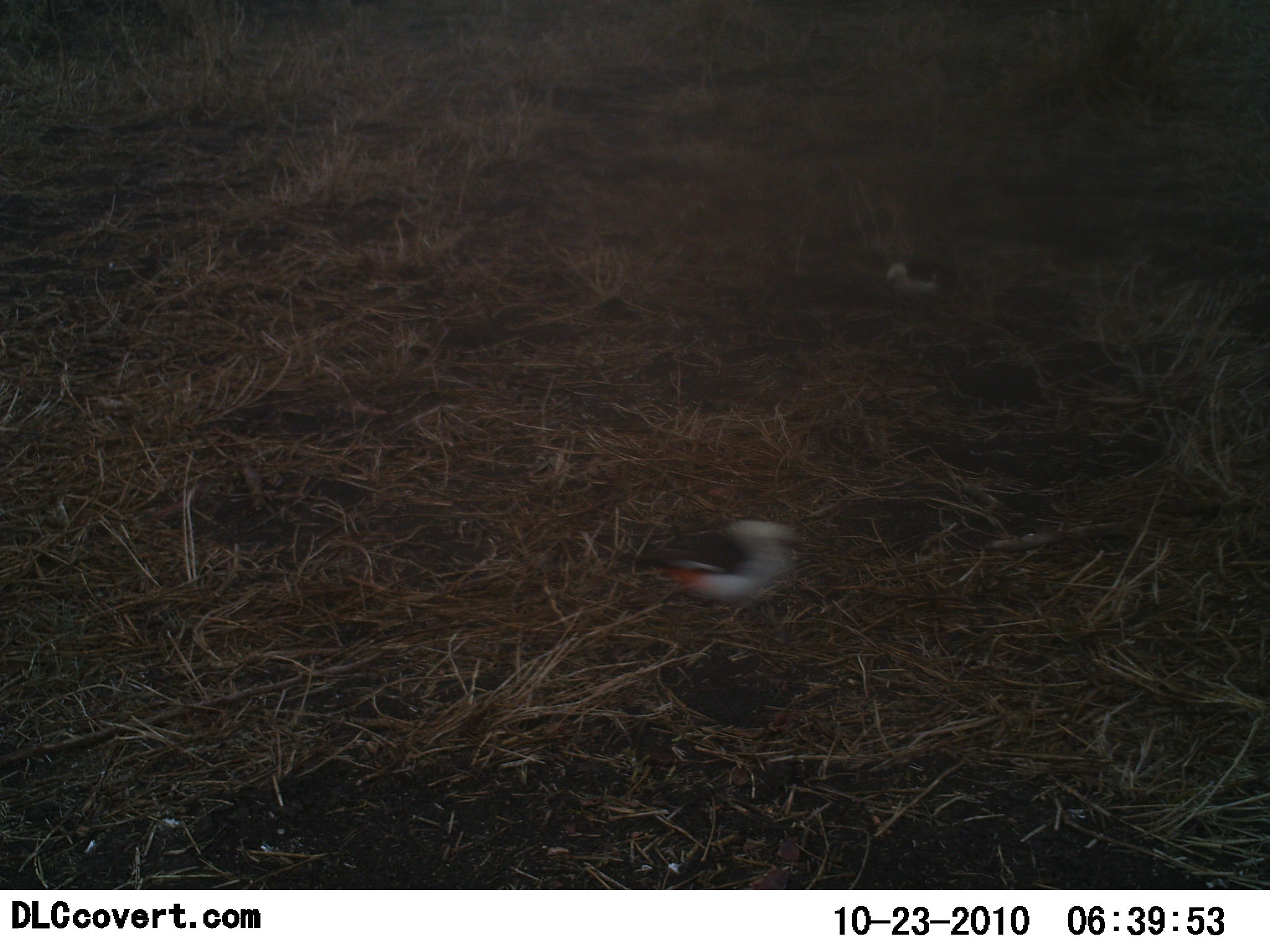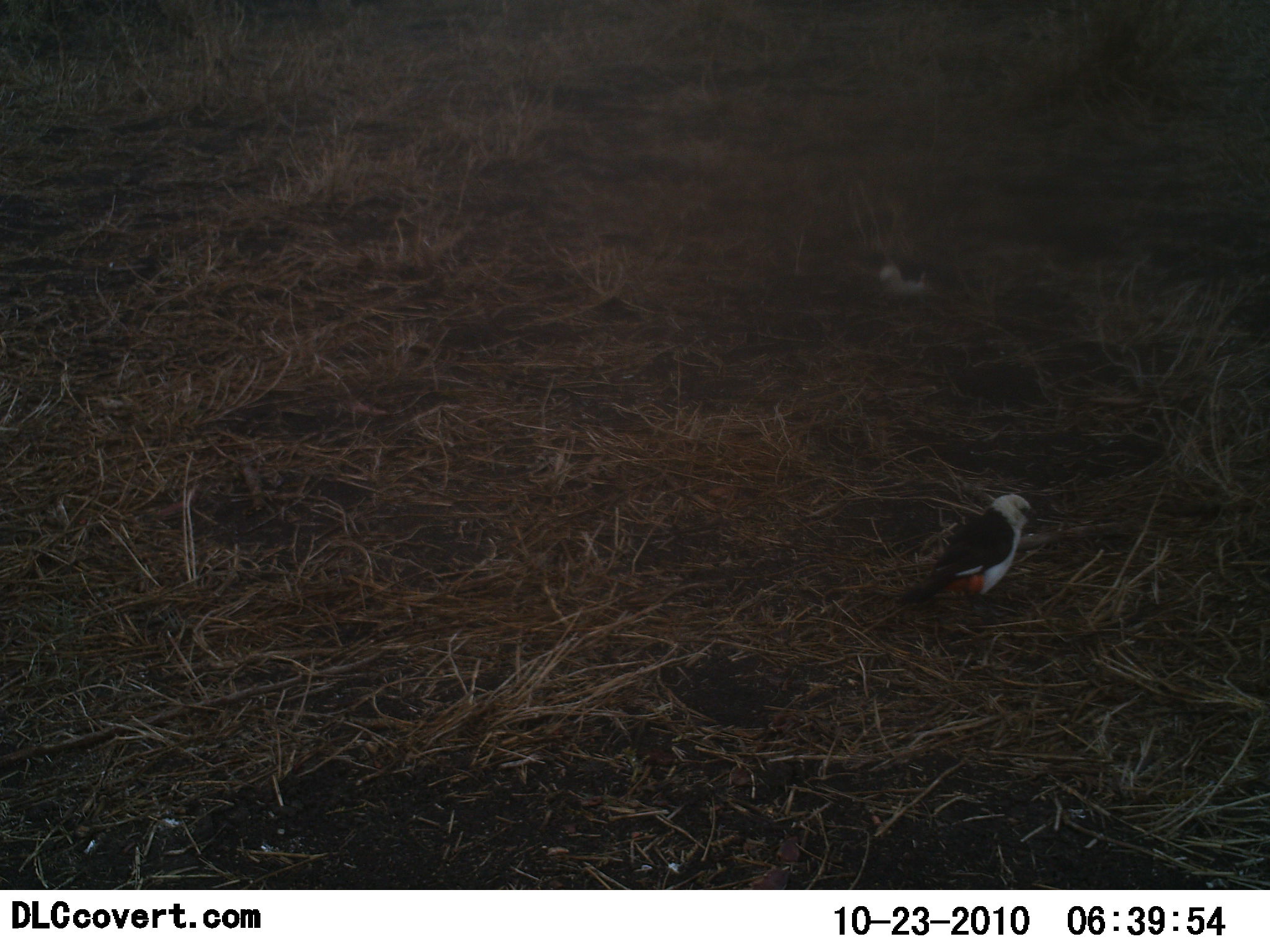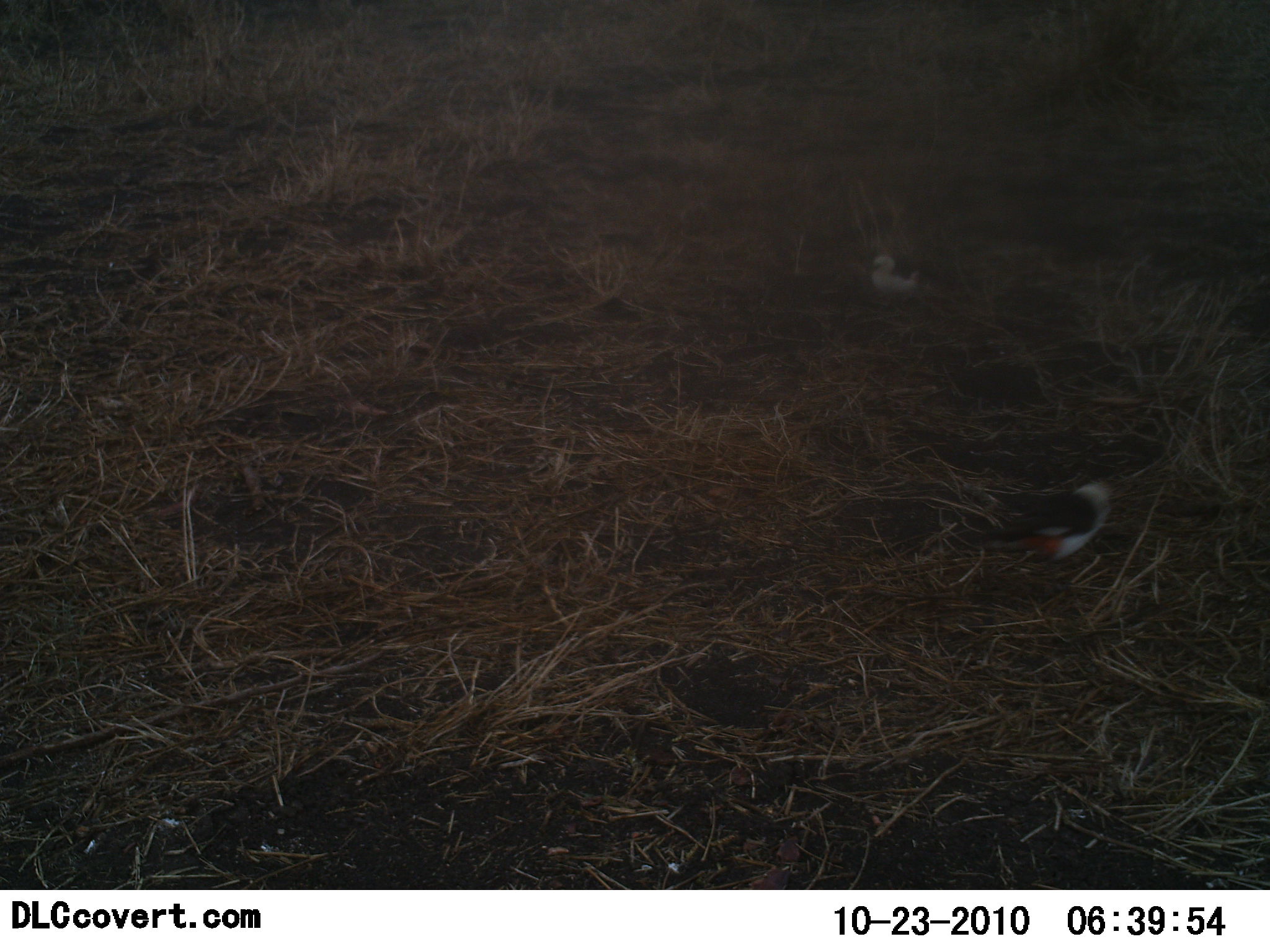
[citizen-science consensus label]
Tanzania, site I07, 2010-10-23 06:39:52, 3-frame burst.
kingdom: Animalia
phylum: Chordata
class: Aves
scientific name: Aves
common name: bird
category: otherbird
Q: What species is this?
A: Otherbird (bird) (Aves).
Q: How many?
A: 2.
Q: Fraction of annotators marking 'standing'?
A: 33%.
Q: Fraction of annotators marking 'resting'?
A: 0%.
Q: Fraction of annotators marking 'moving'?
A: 67%.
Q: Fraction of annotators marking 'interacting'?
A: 0%.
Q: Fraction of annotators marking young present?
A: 0%.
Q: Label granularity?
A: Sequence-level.